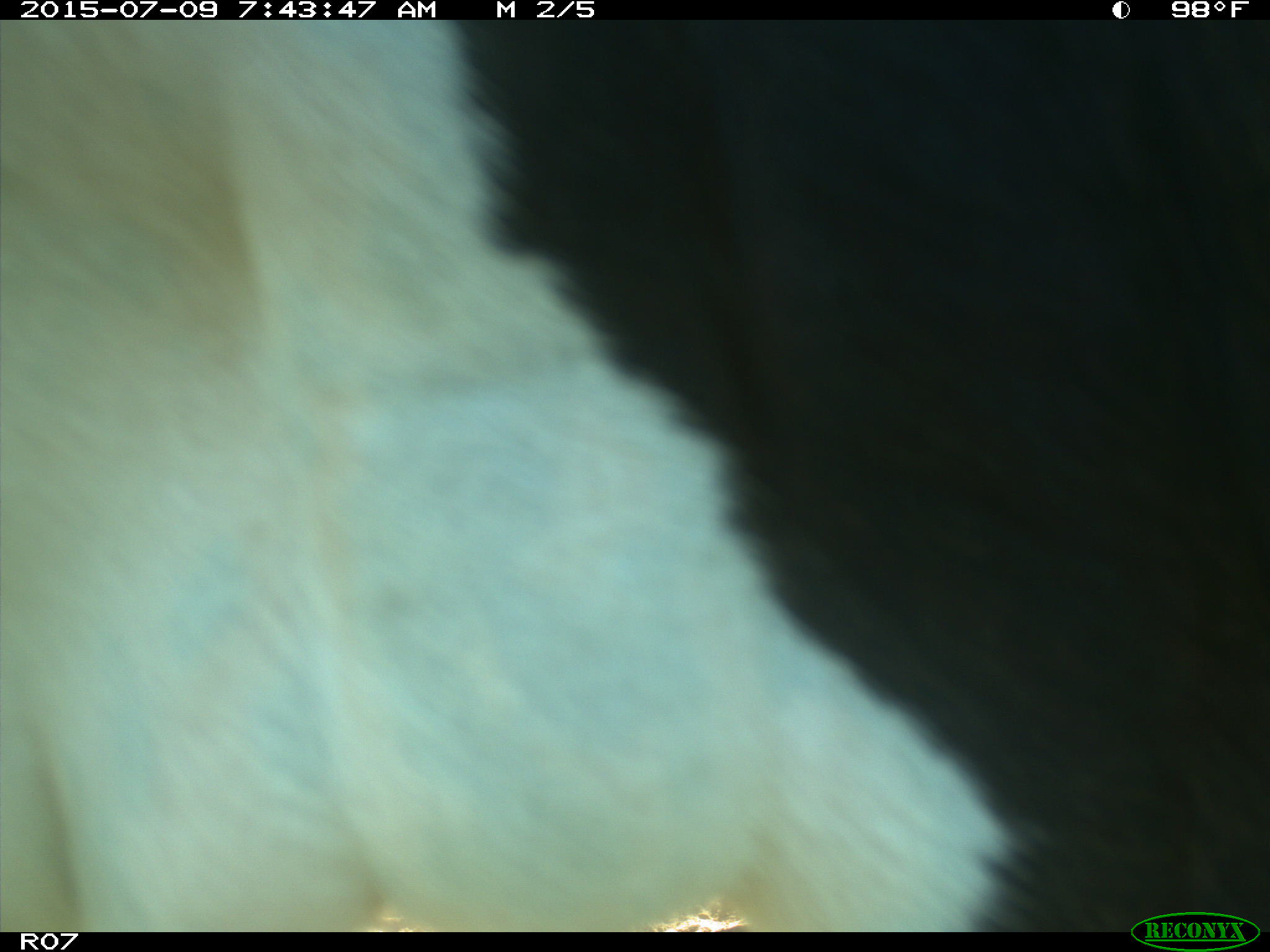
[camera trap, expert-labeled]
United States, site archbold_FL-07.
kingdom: Animalia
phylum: Chordata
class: Mammalia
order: Artiodactyla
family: Bovidae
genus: Bos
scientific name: Bos taurus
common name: domestic cow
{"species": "Bos taurus (domestic cow)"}